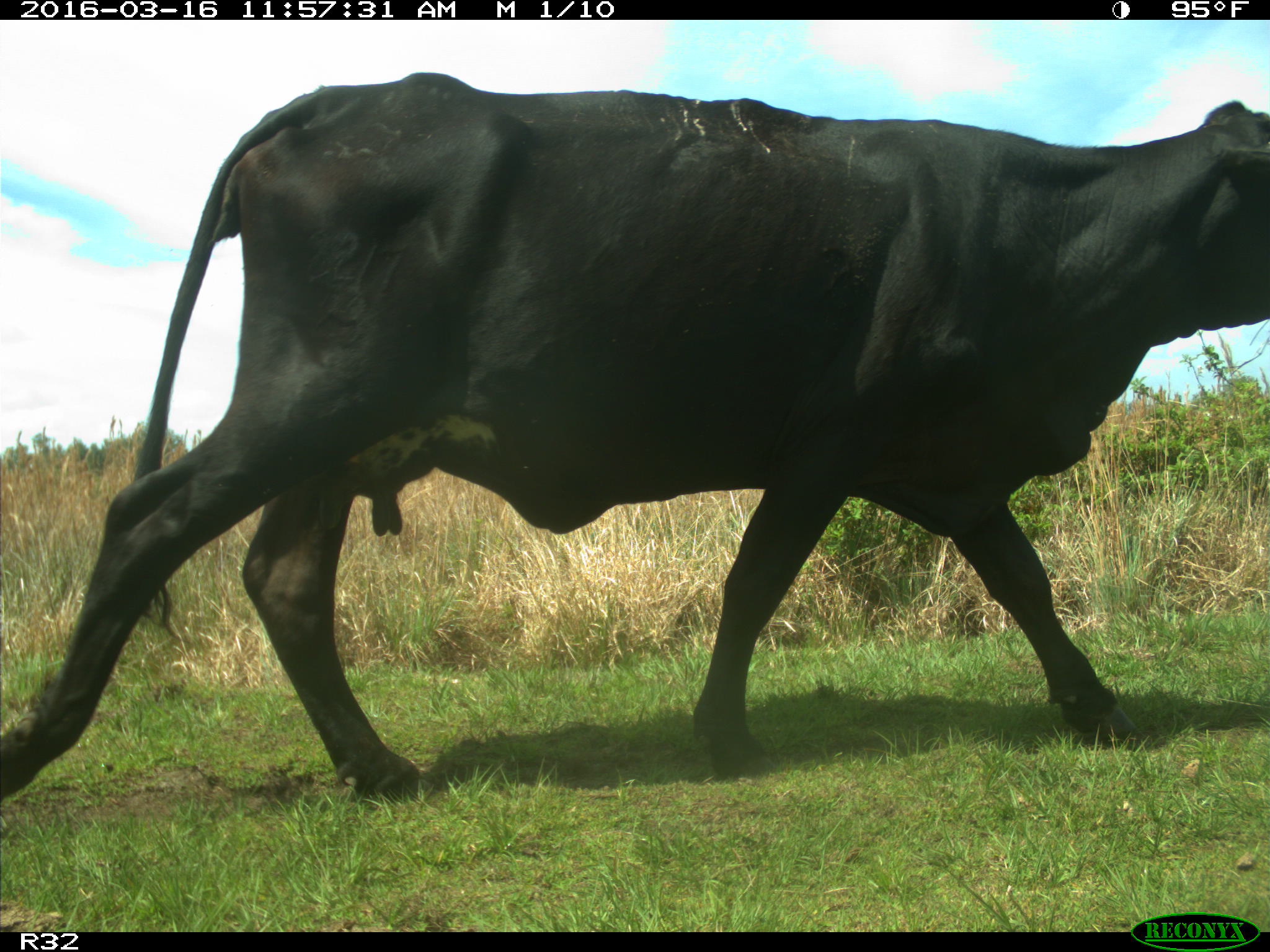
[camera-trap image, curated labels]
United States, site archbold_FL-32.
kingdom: Animalia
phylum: Chordata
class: Mammalia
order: Artiodactyla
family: Bovidae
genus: Bos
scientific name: Bos taurus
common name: domestic cow